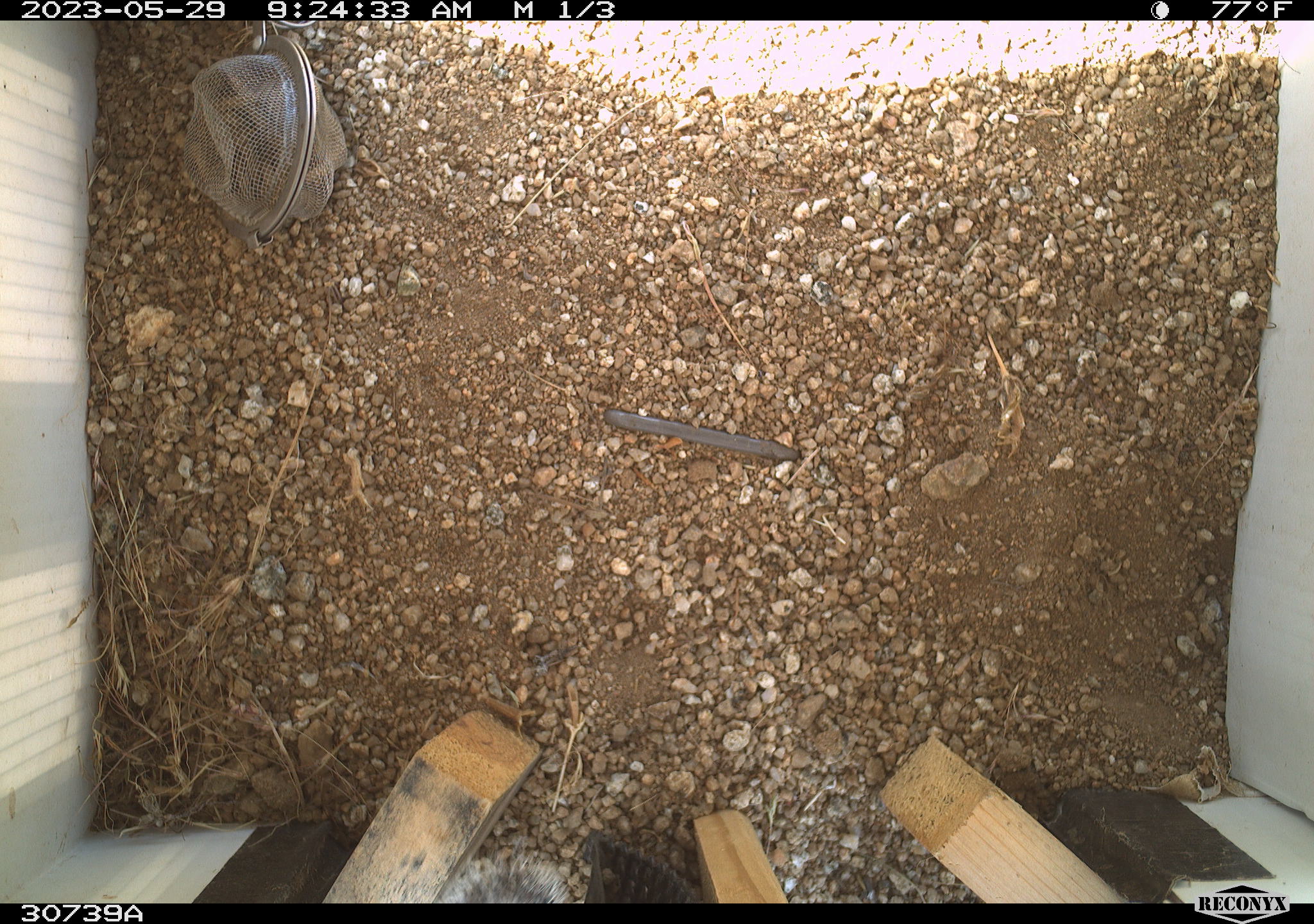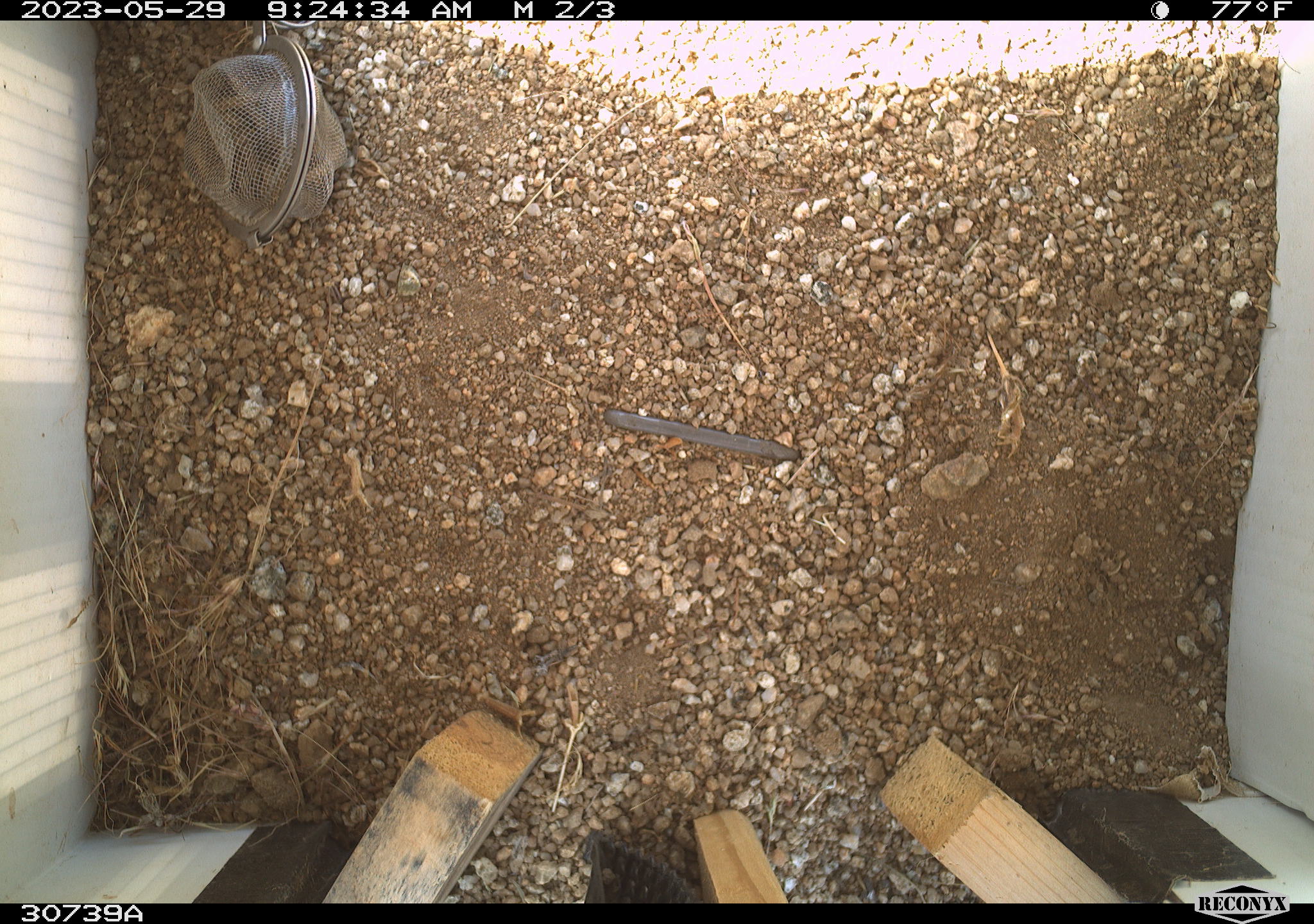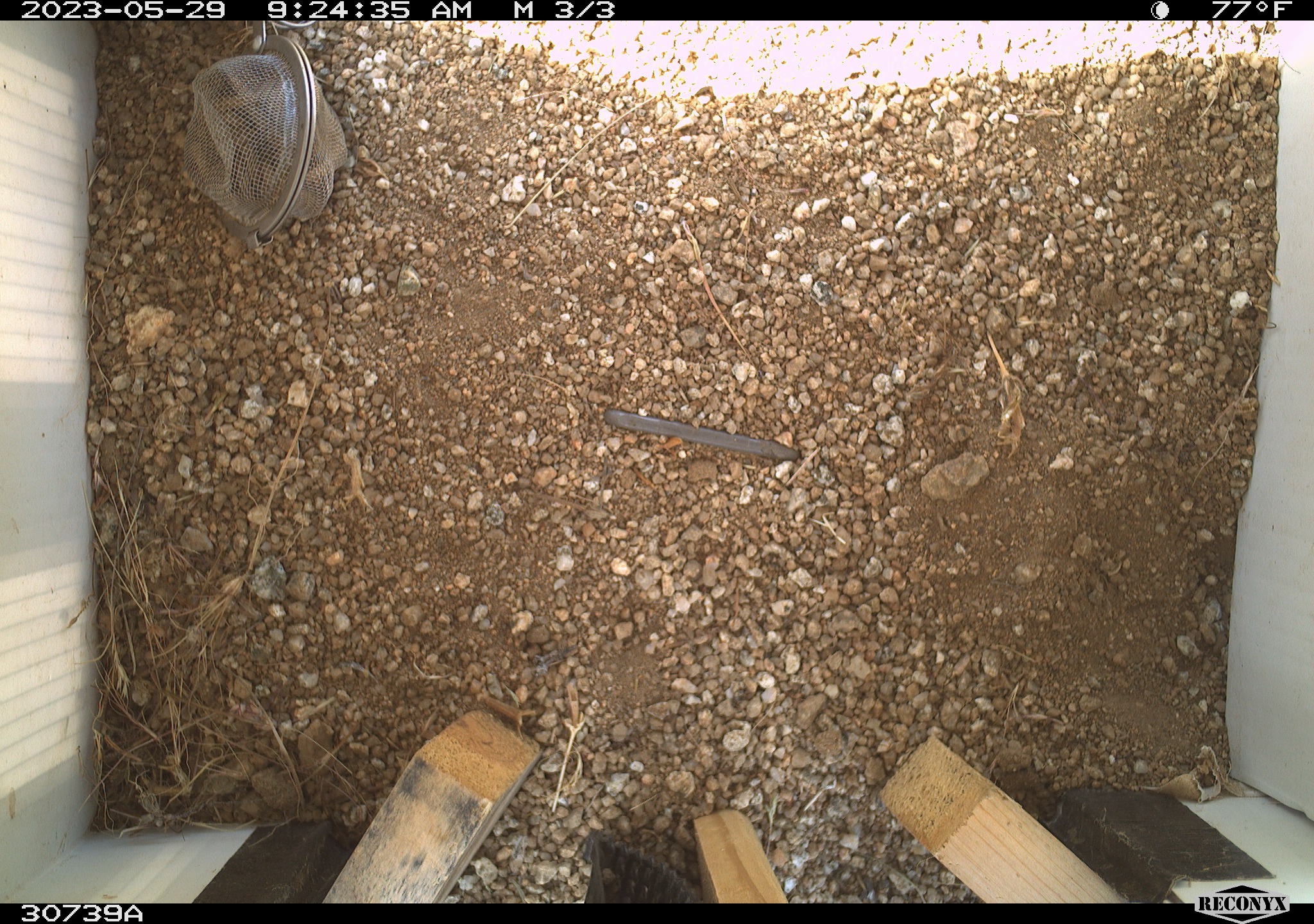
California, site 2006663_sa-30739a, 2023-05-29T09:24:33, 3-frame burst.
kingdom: Animalia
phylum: Chordata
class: Mammalia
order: Rodentia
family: Sciuridae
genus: Ammospermophilus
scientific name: Ammospermophilus leucurus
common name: white-tailed antelope squirrel